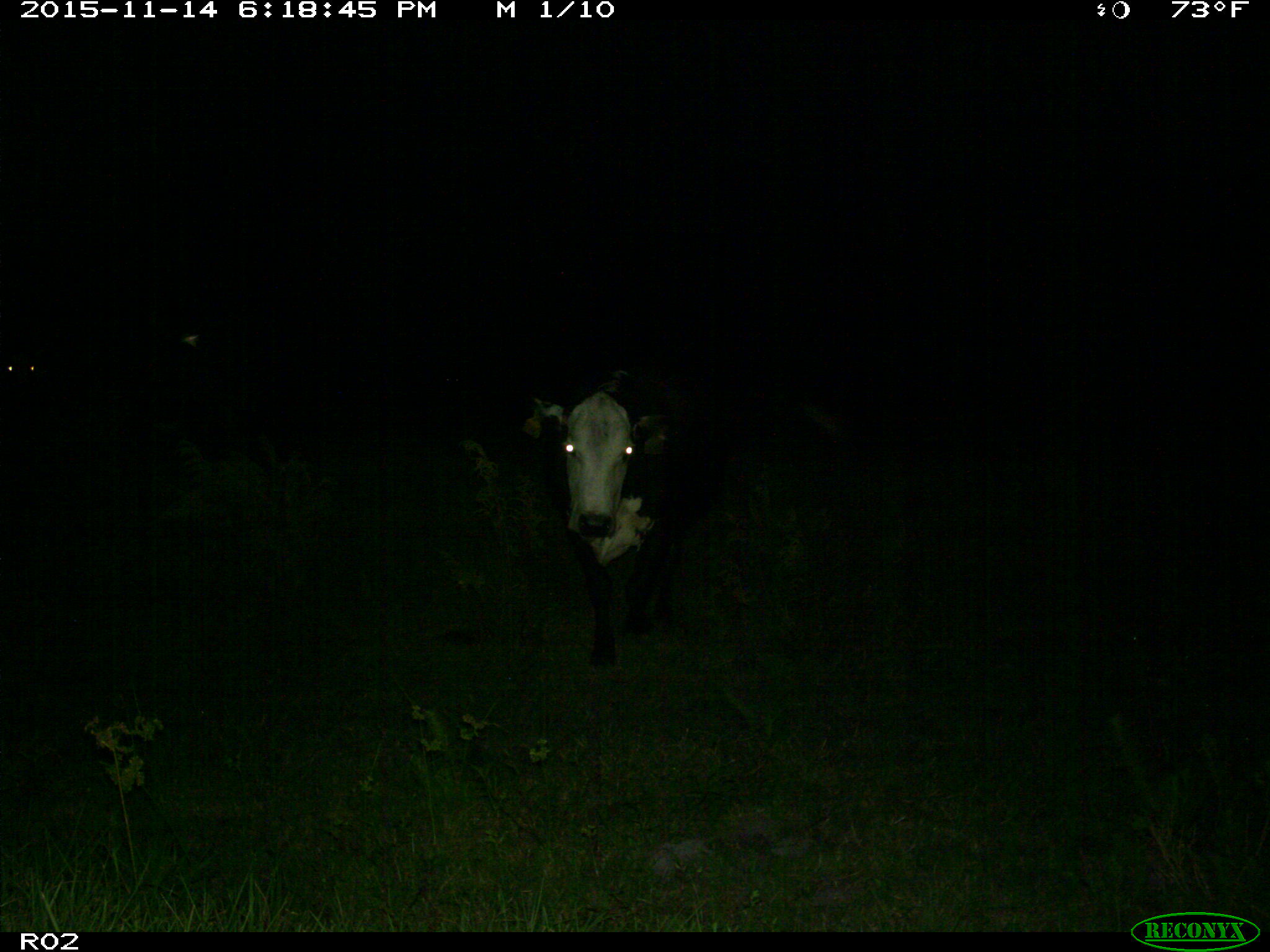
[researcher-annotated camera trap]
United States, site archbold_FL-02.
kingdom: Animalia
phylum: Chordata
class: Mammalia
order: Artiodactyla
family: Bovidae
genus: Bos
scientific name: Bos taurus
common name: domestic cow